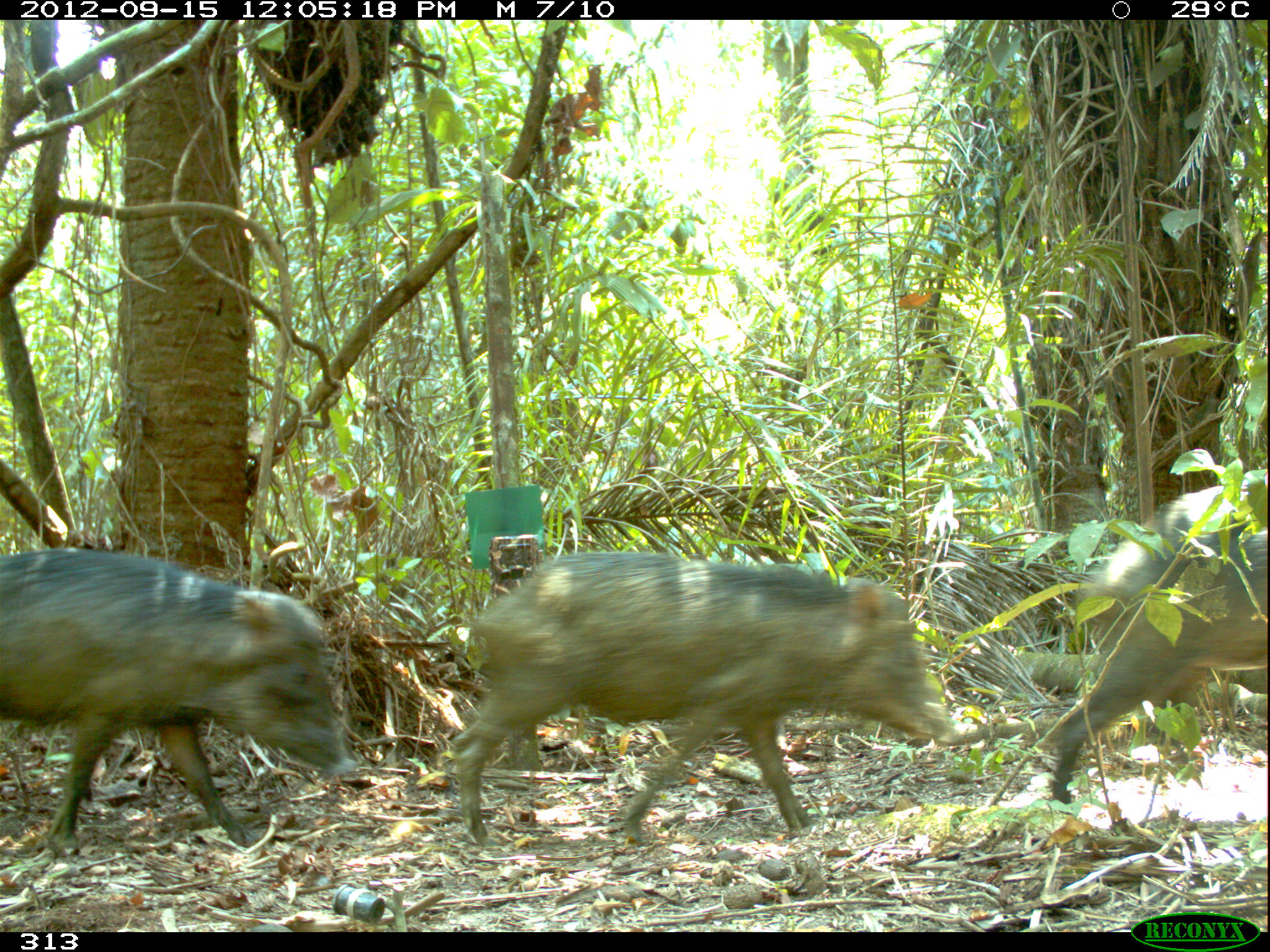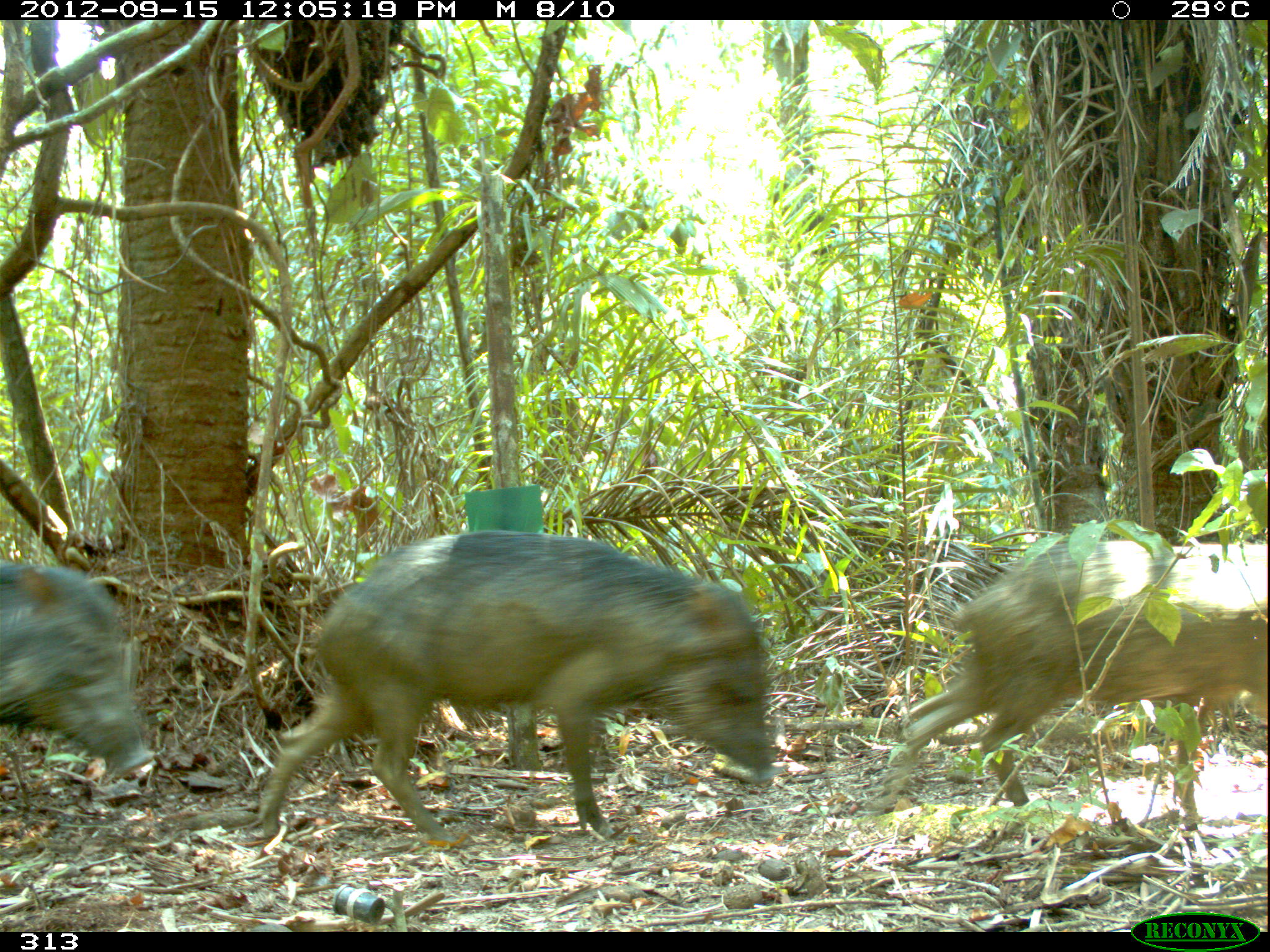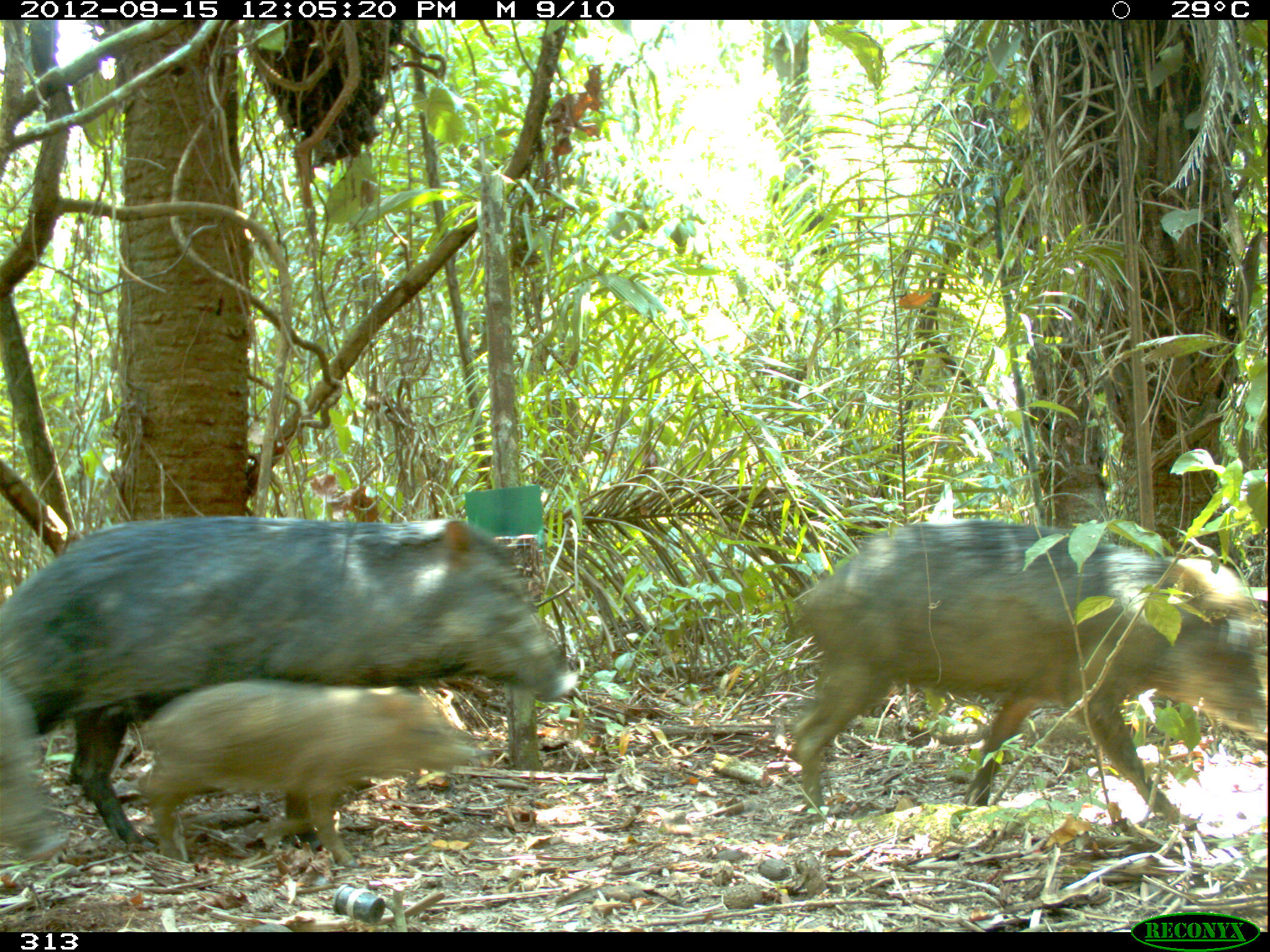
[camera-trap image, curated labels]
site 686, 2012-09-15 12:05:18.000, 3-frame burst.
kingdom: Animalia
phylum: Chordata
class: Mammalia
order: Artiodactyla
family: Tayassuidae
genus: Tayassu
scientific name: Tayassu pecari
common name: white-lipped peccary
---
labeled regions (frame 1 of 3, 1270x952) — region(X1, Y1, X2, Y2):
tayassu pecari: region(452, 549, 943, 846); region(0, 549, 351, 849); region(1046, 486, 1270, 803)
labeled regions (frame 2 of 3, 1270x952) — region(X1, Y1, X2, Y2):
tayassu pecari: region(259, 529, 784, 844); region(868, 541, 1270, 812); region(1, 560, 157, 782)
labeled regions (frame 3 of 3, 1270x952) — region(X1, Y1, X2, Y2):
tayassu pecari: region(4, 514, 579, 846); region(790, 520, 1267, 821); region(140, 681, 473, 866); region(0, 683, 68, 857)